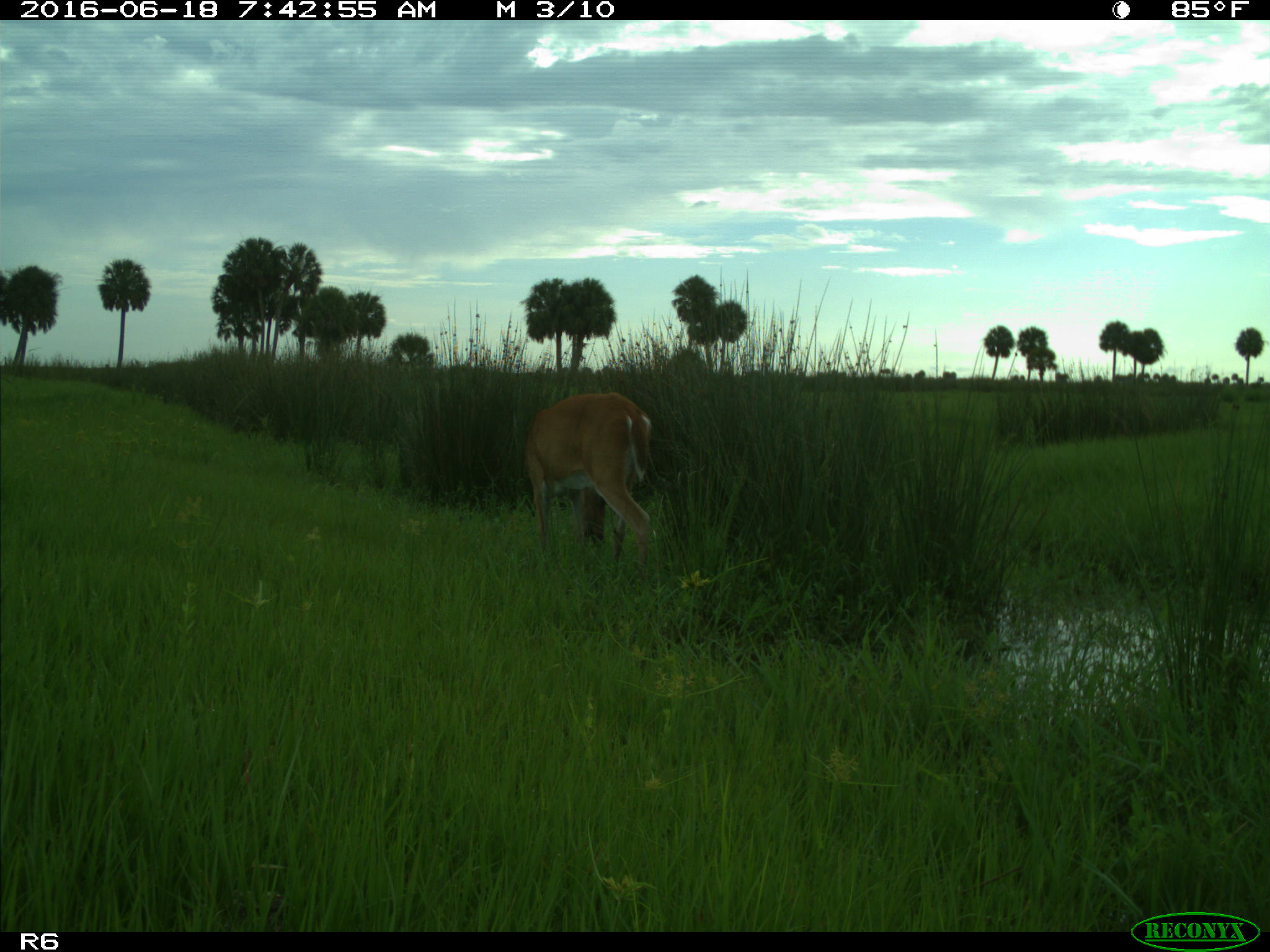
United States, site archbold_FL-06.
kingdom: Animalia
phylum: Chordata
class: Mammalia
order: Artiodactyla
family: Cervidae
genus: Odocoileus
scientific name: Odocoileus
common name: deer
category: unidentified deer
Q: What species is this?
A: Unidentified deer (deer) (Odocoileus).